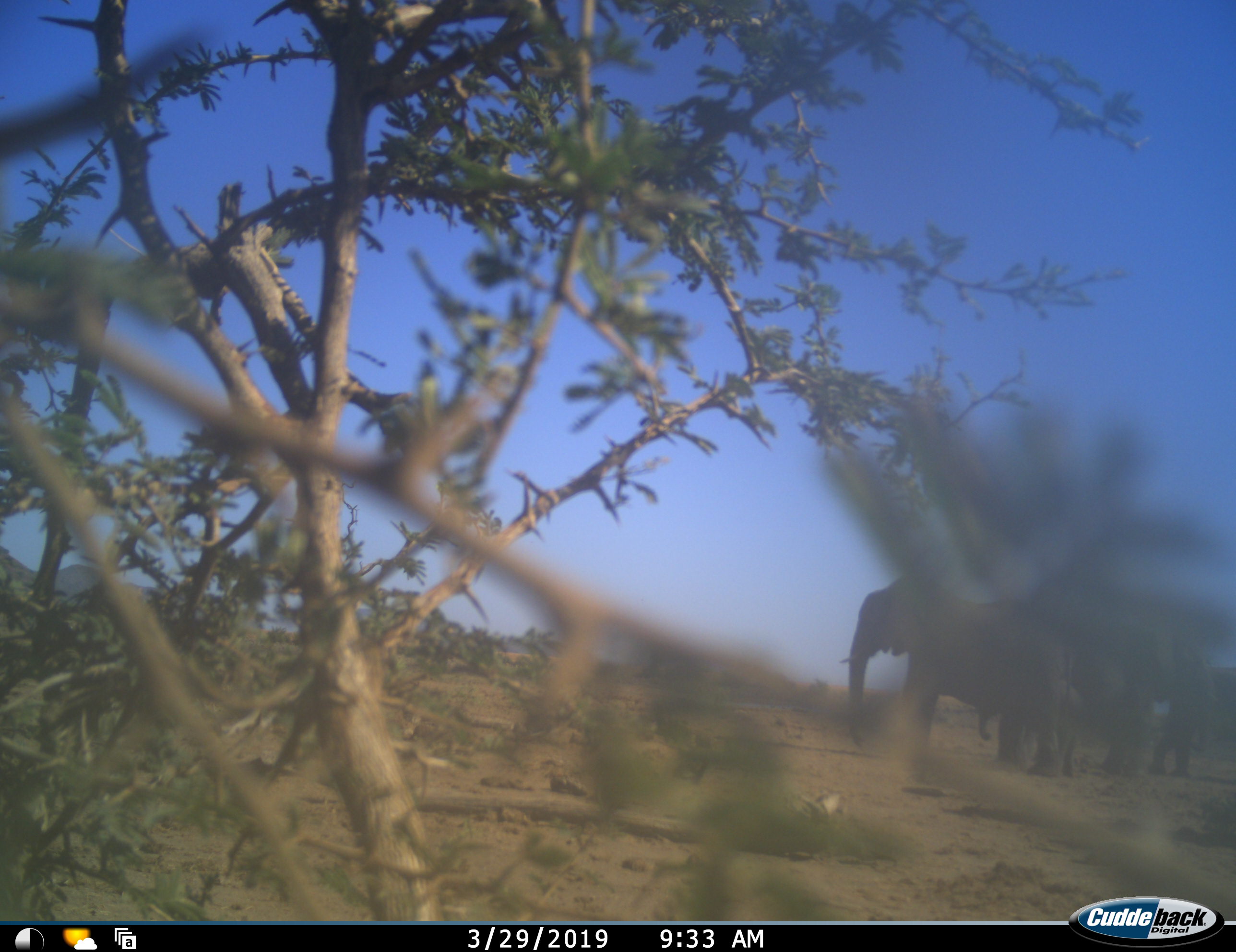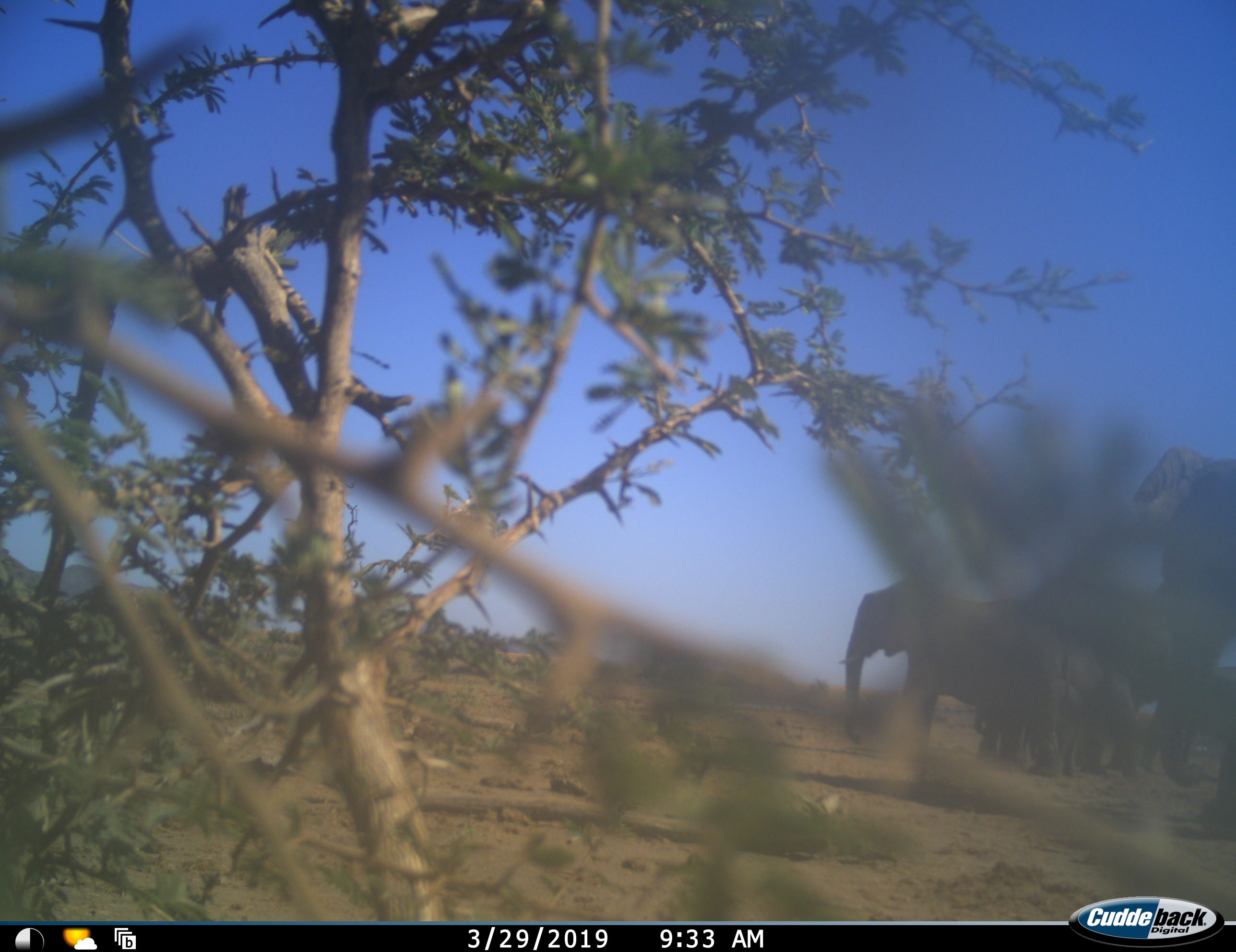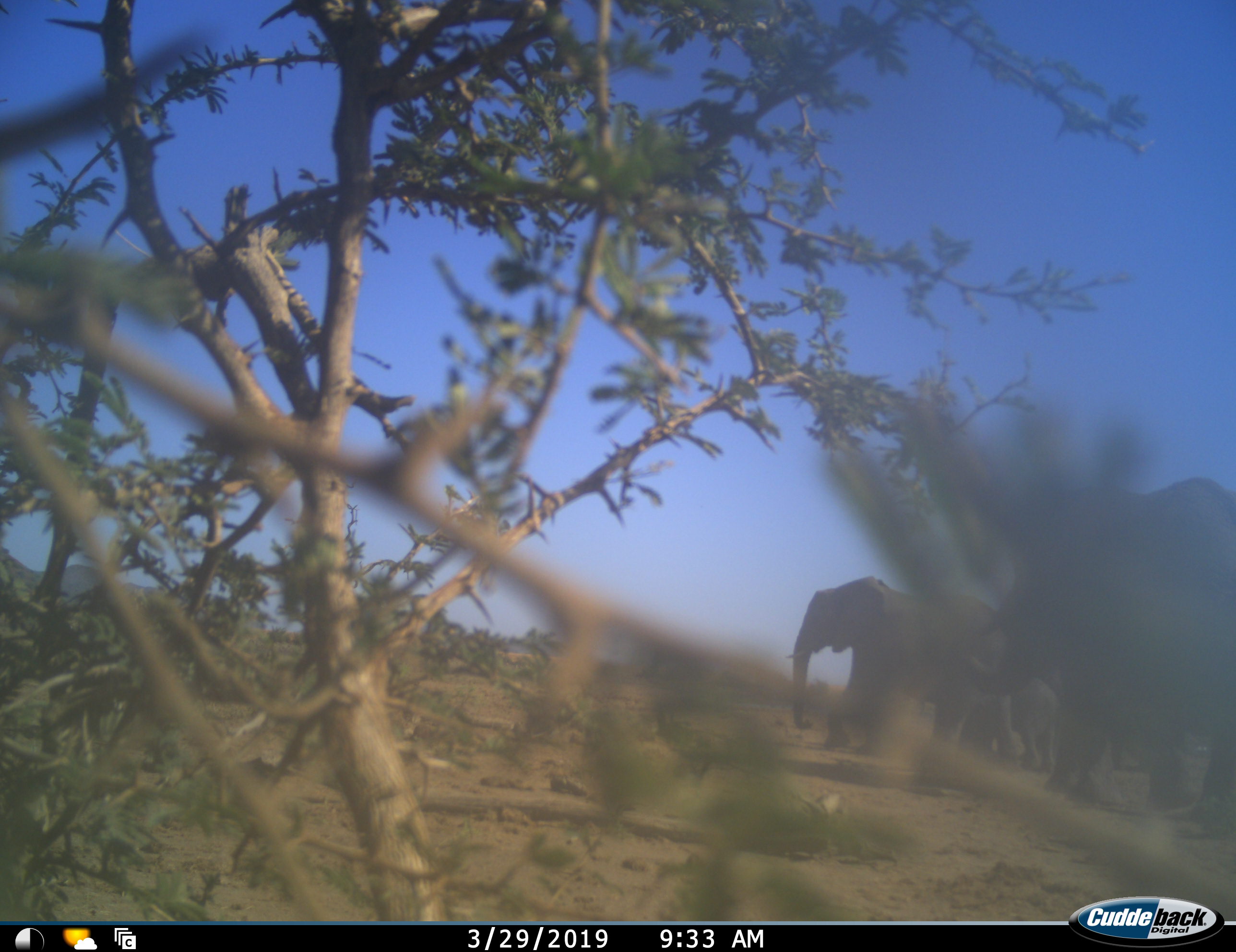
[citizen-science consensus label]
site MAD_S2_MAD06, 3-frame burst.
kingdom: Animalia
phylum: Chordata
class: Mammalia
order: Proboscidea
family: Elephantidae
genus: Loxodonta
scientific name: Loxodonta africana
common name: african bush elephant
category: elephant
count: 5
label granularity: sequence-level